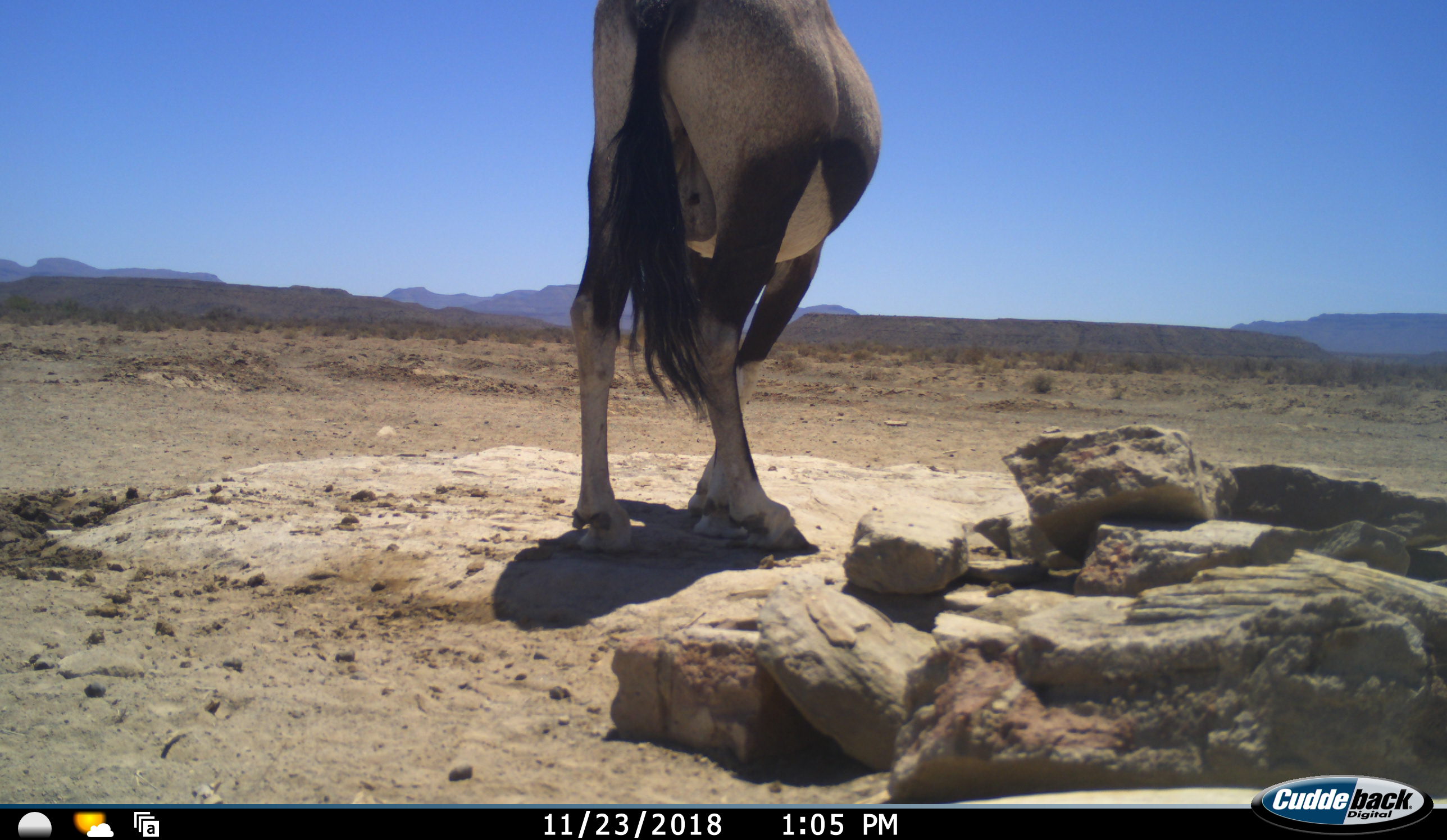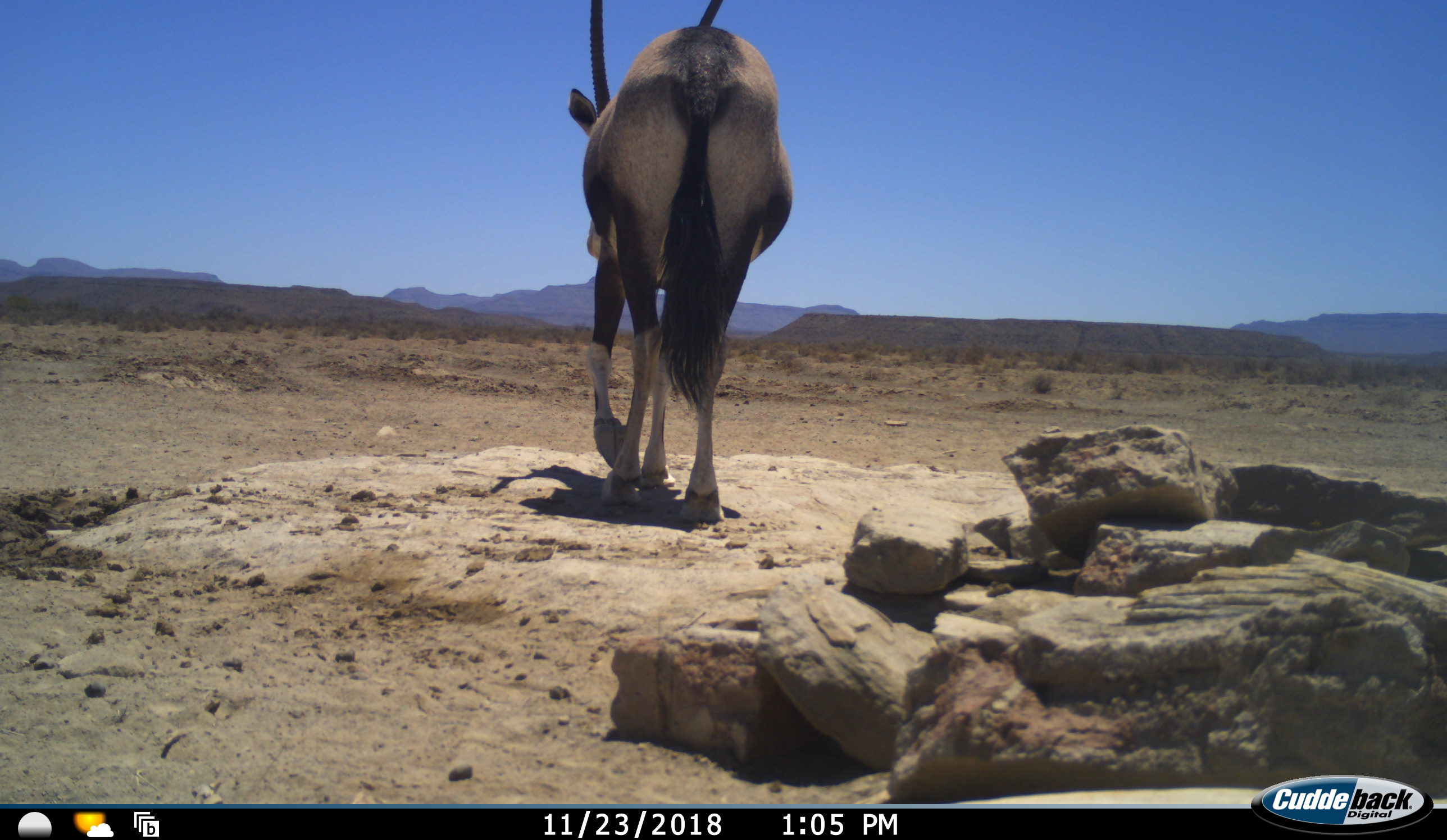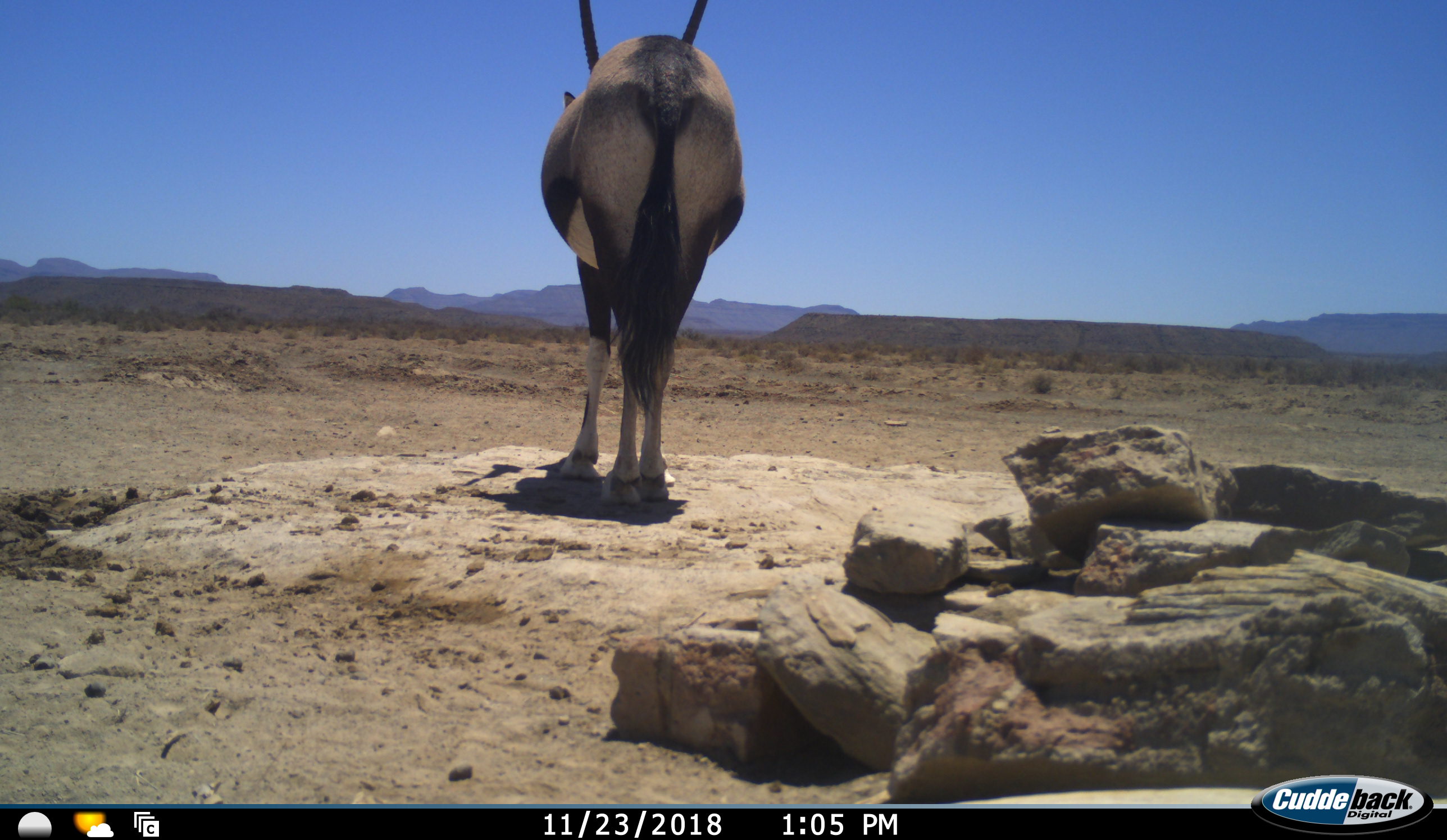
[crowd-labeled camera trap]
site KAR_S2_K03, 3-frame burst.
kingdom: Animalia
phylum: Chordata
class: Mammalia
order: Artiodactyla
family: Bovidae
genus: Oryx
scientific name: Oryx gazella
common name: gemsbok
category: oryx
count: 1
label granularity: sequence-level